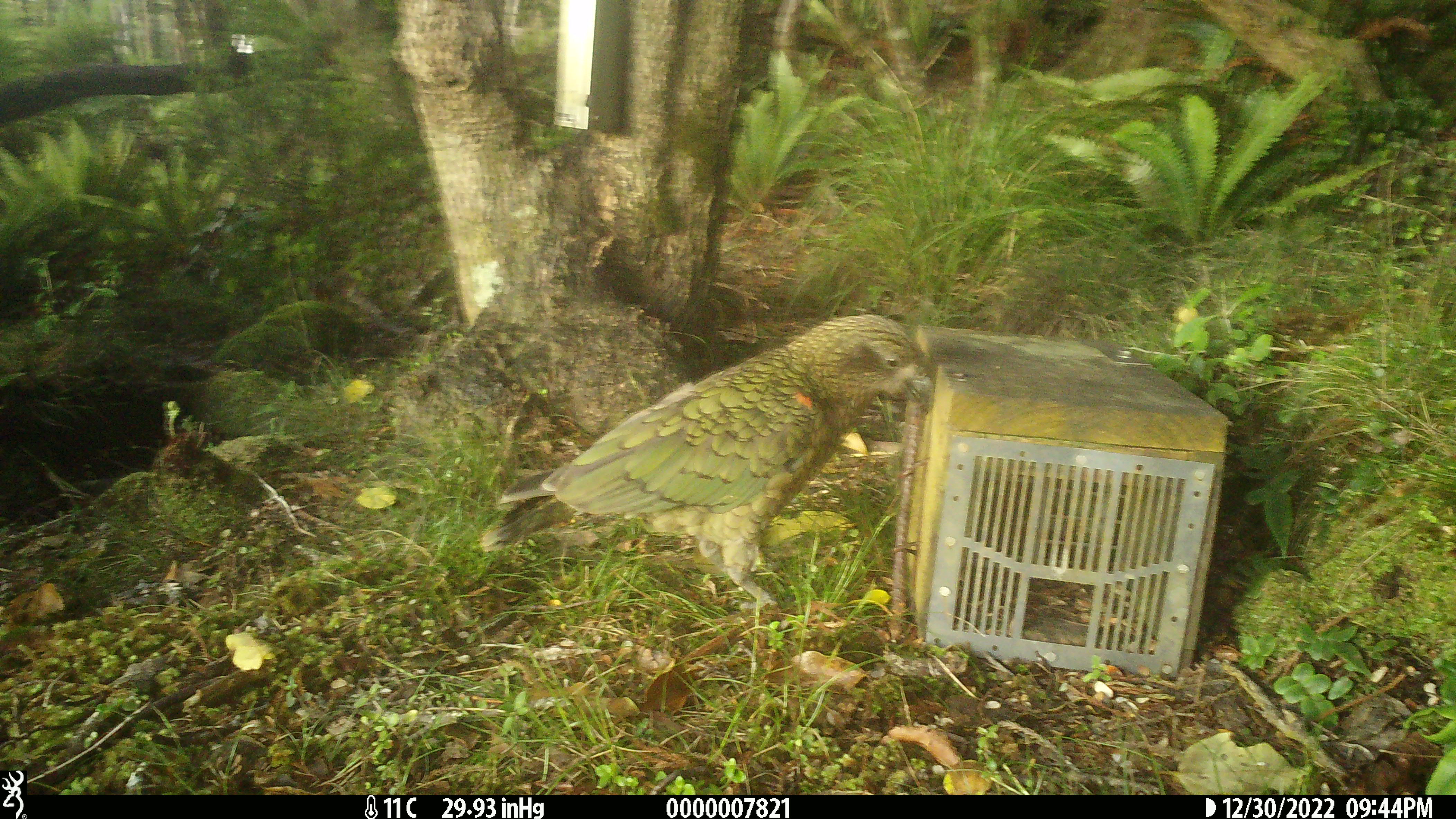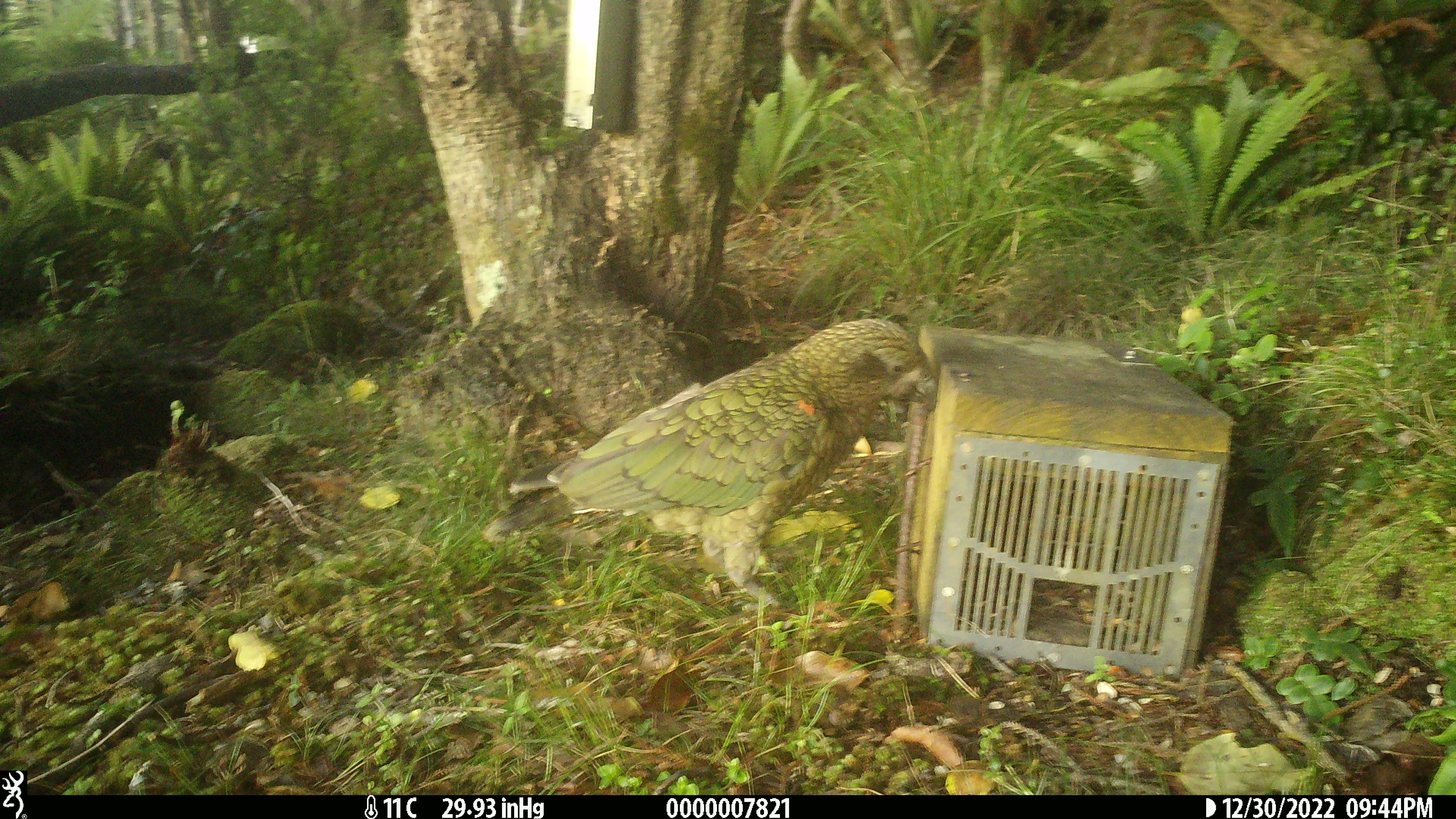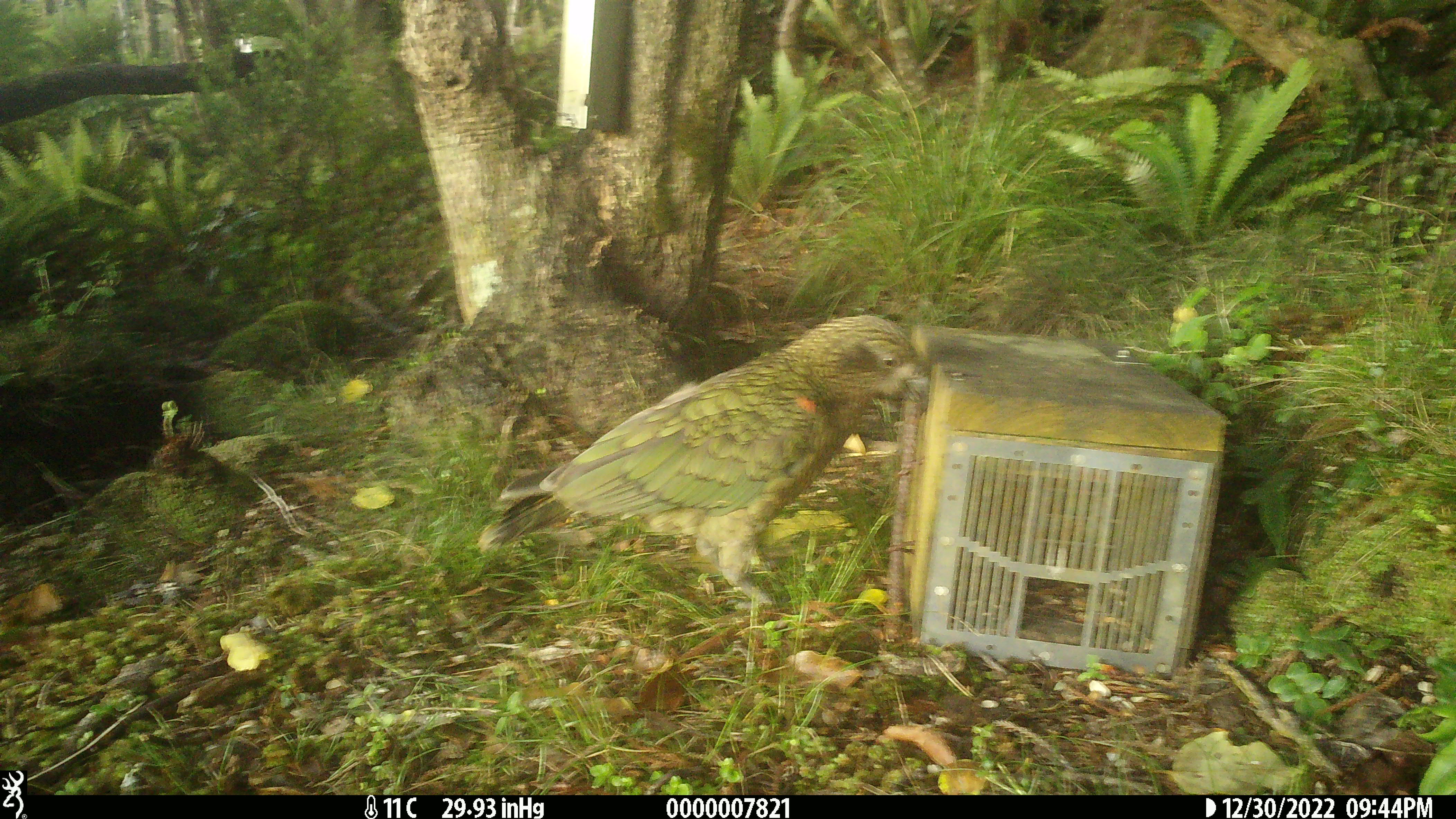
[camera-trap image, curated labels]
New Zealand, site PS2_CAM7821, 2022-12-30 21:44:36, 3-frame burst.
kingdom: Animalia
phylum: Chordata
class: Aves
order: Psittaciformes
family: Strigopidae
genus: Nestor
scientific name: Nestor notabilis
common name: kea